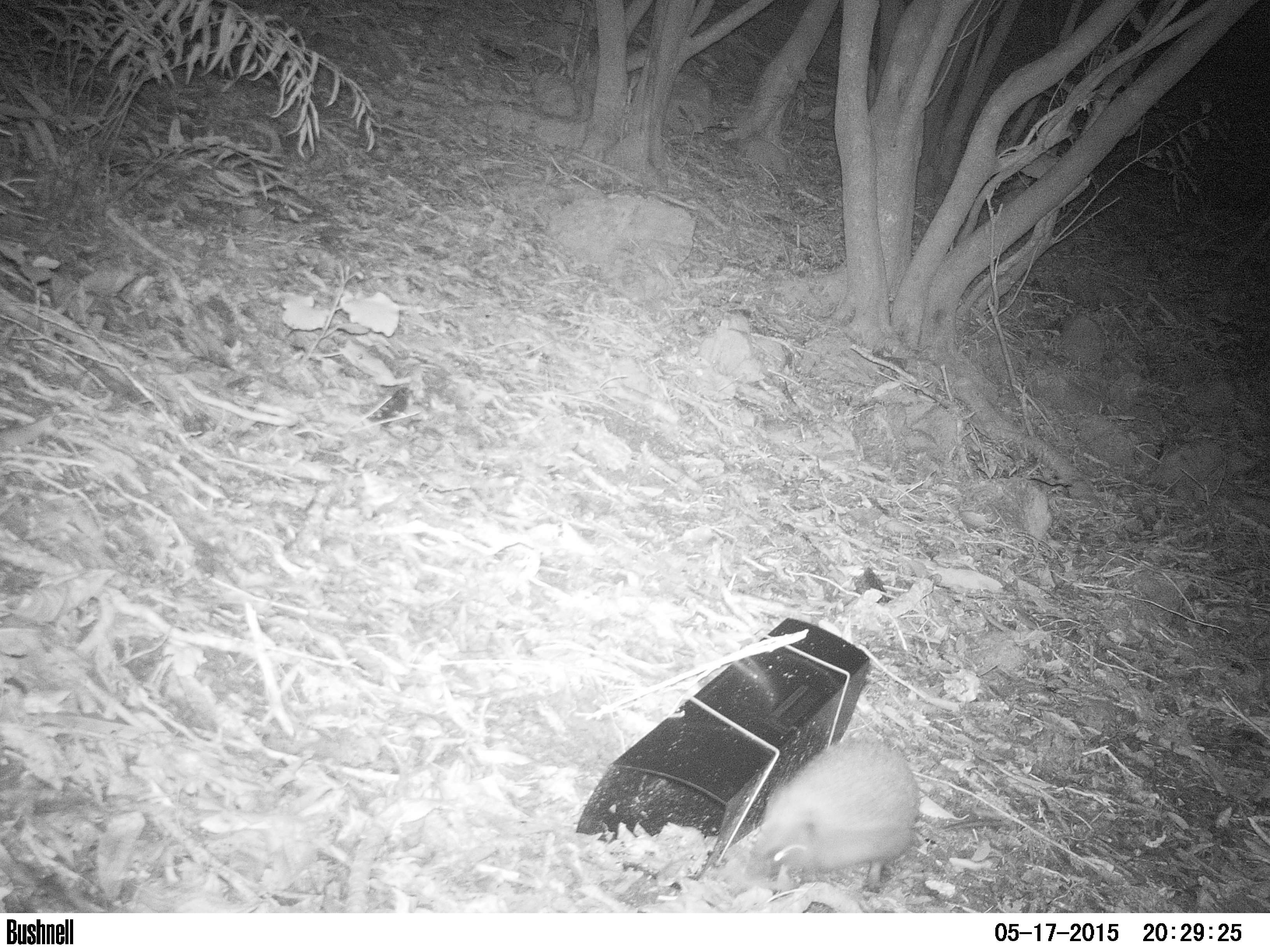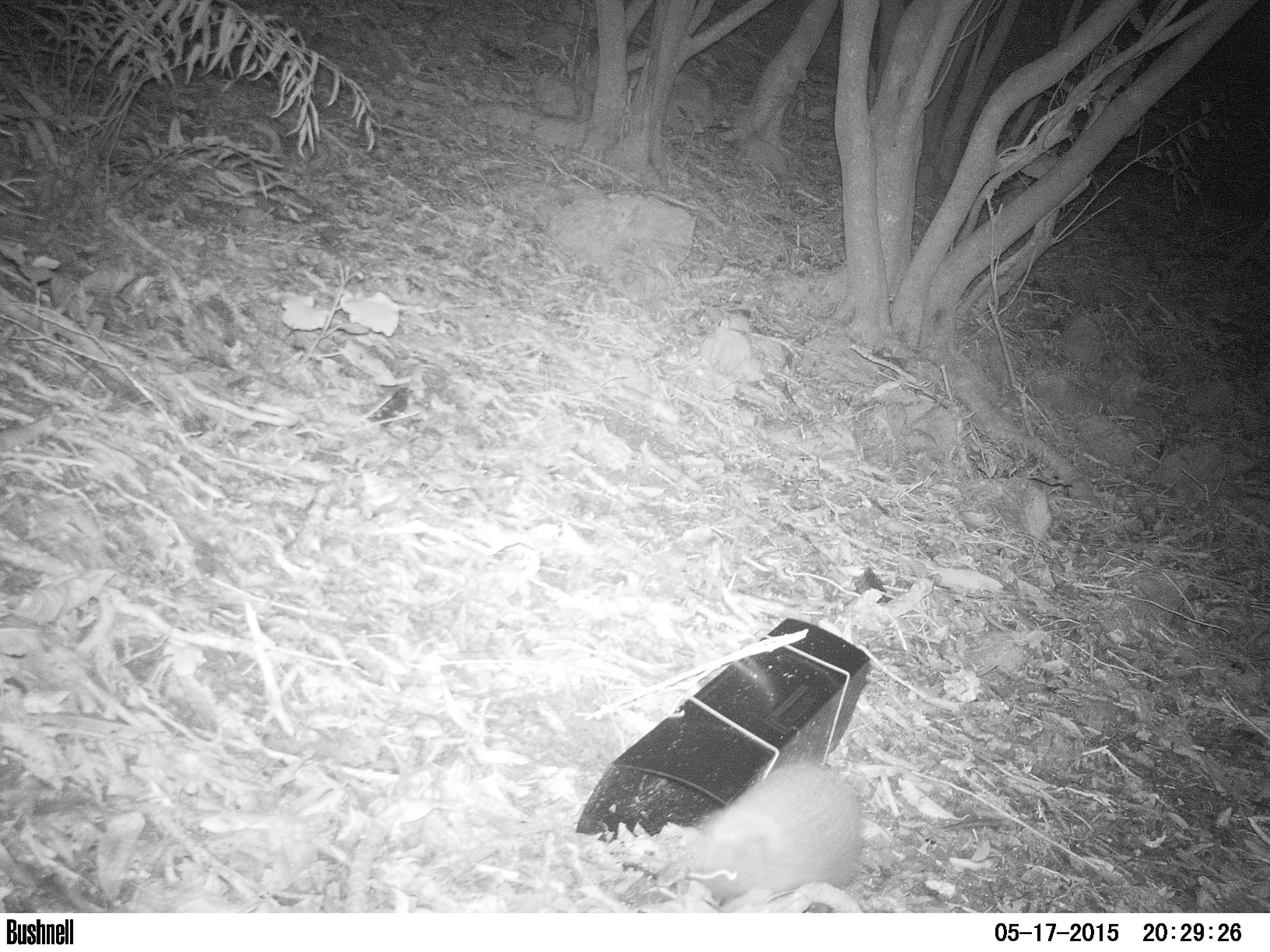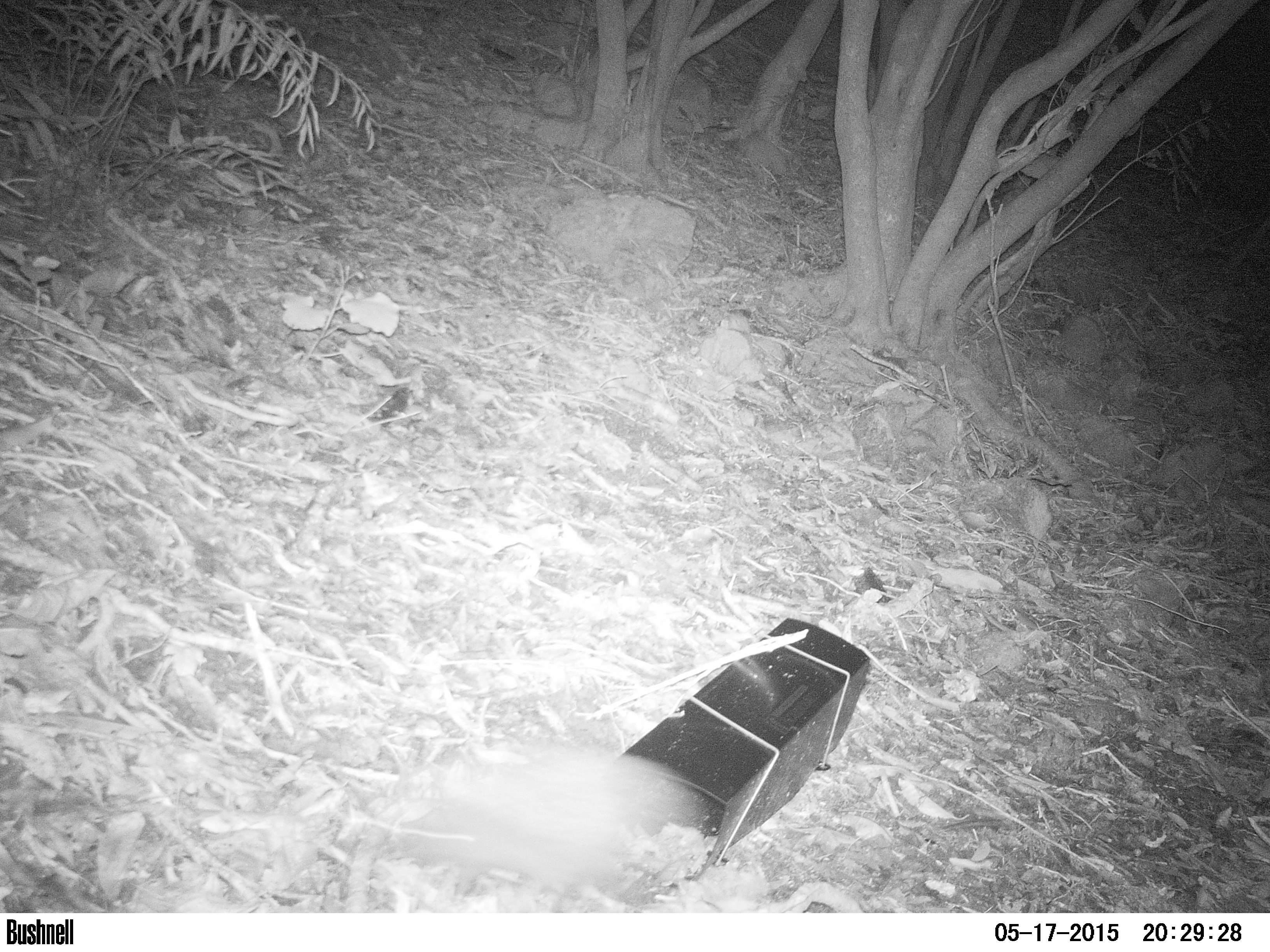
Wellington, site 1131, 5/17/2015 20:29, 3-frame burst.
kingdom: Animalia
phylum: Chordata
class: Mammalia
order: Eulipotyphla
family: Erinaceidae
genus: Erinaceus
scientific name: Erinaceus europaeus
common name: hedgehog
Hedgehog (Erinaceus europaeus).